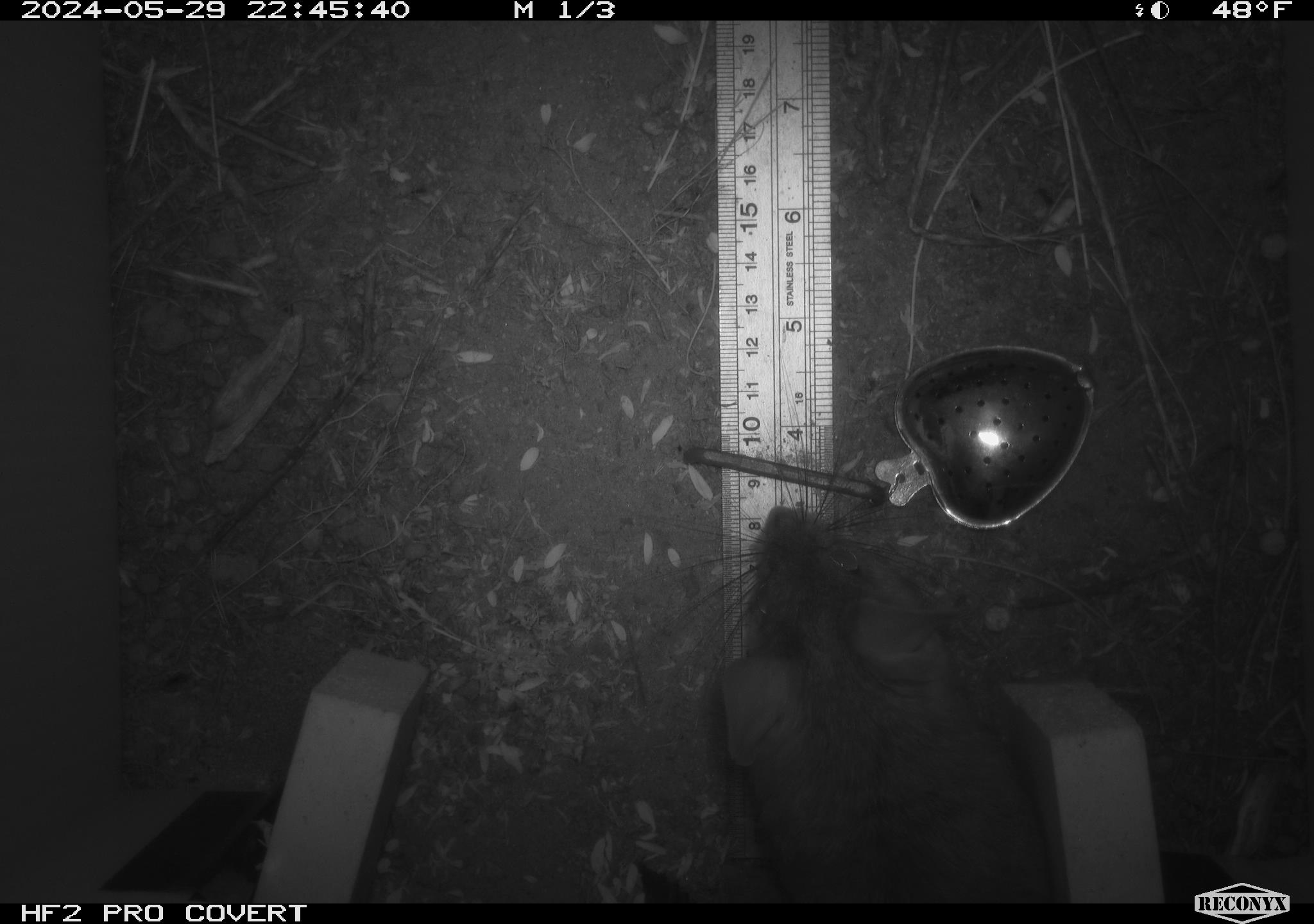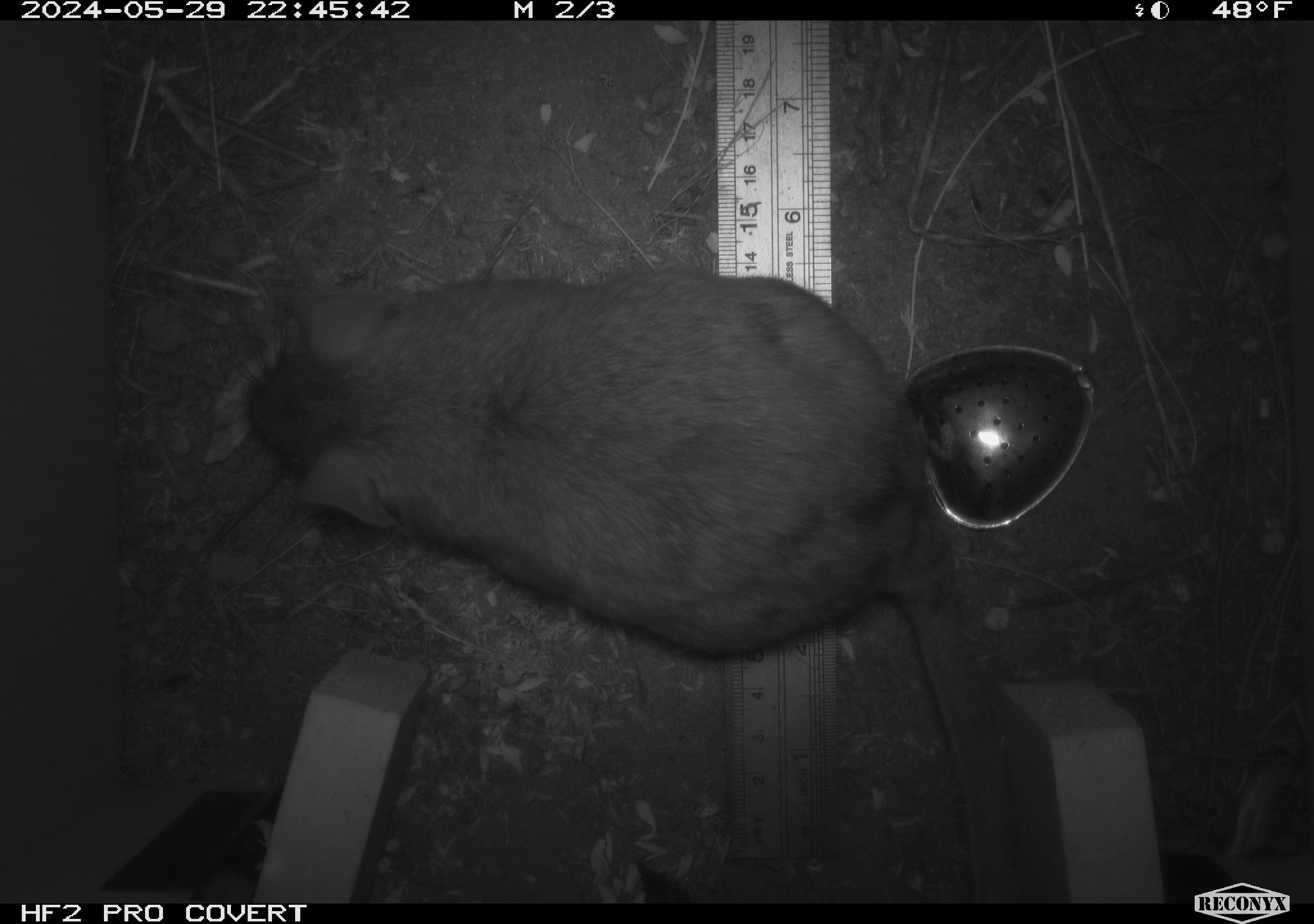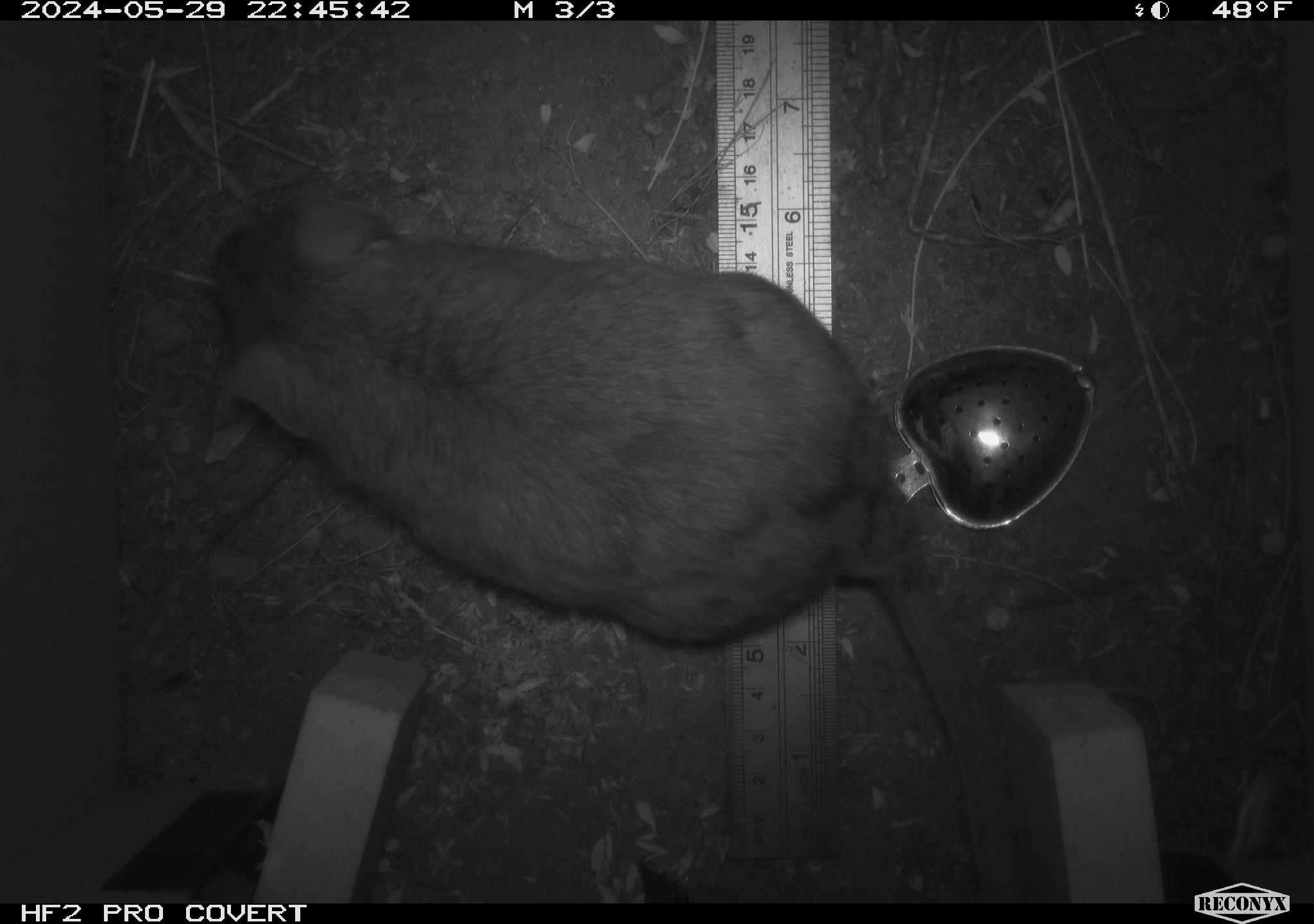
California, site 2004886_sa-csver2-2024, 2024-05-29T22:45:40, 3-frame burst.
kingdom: Animalia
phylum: Chordata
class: Mammalia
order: Rodentia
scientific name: Rodentia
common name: rodent